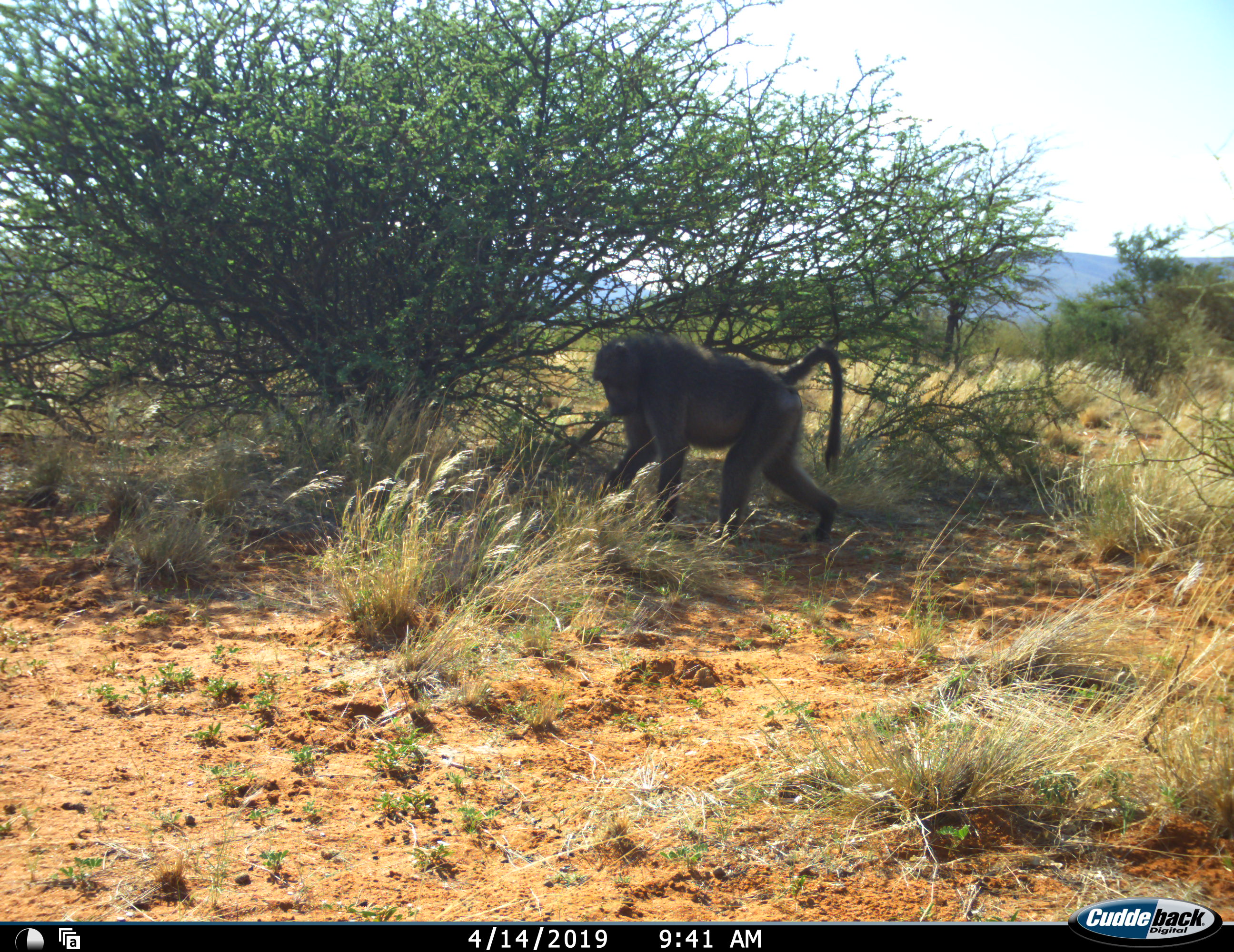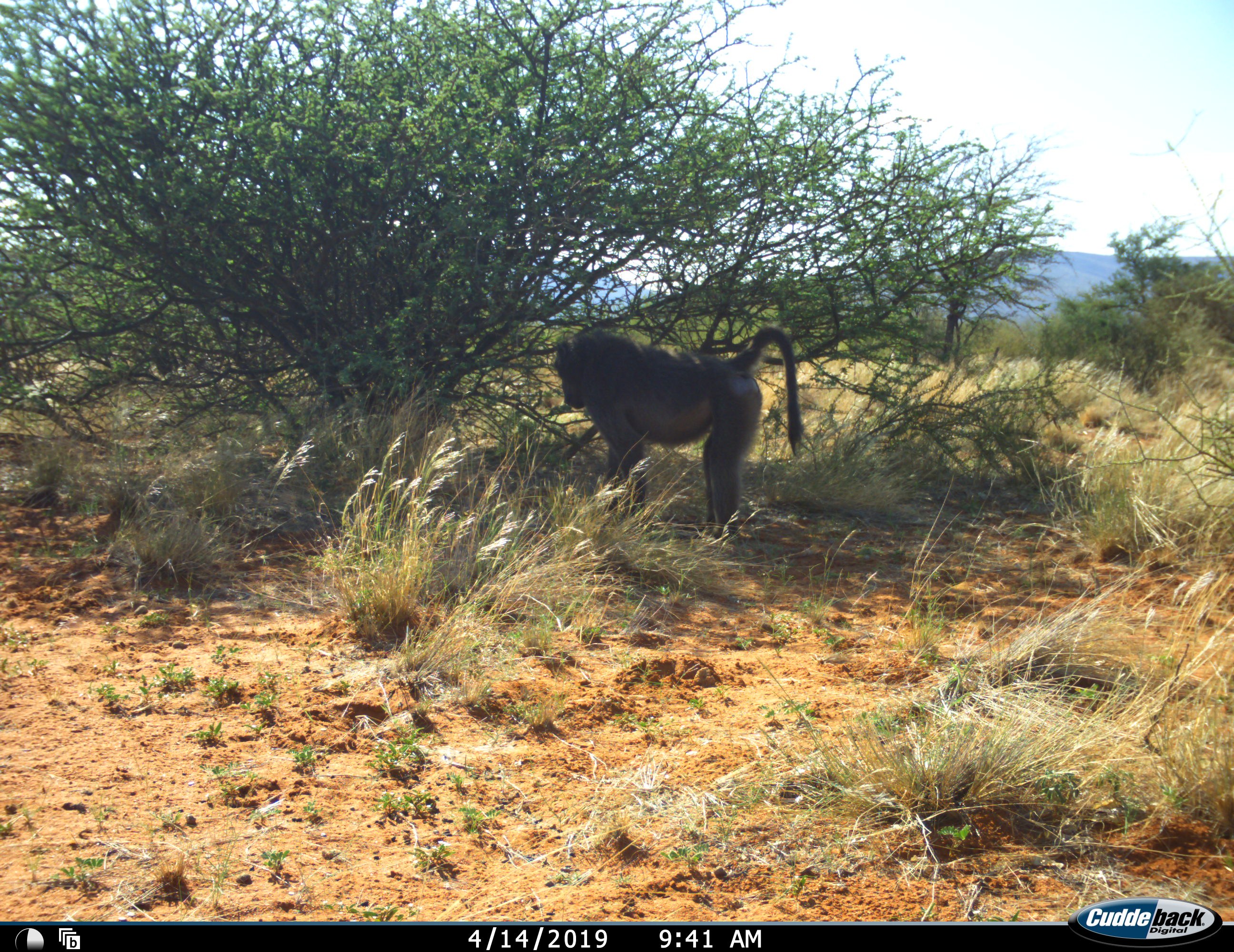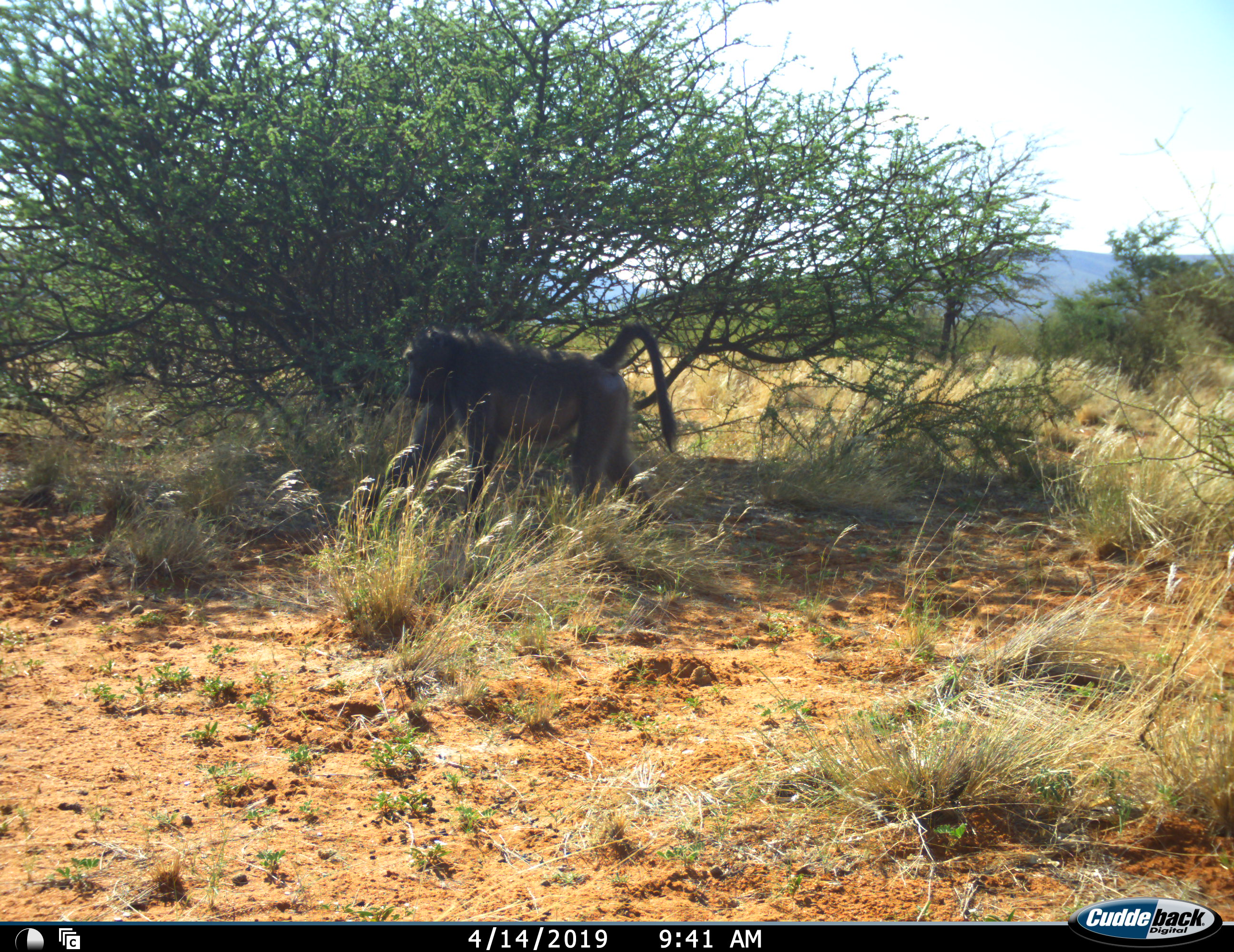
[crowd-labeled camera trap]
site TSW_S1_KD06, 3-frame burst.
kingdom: Animalia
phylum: Chordata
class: Mammalia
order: Primates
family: Cercopithecidae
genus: Papio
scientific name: Papio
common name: baboon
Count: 1.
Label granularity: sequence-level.